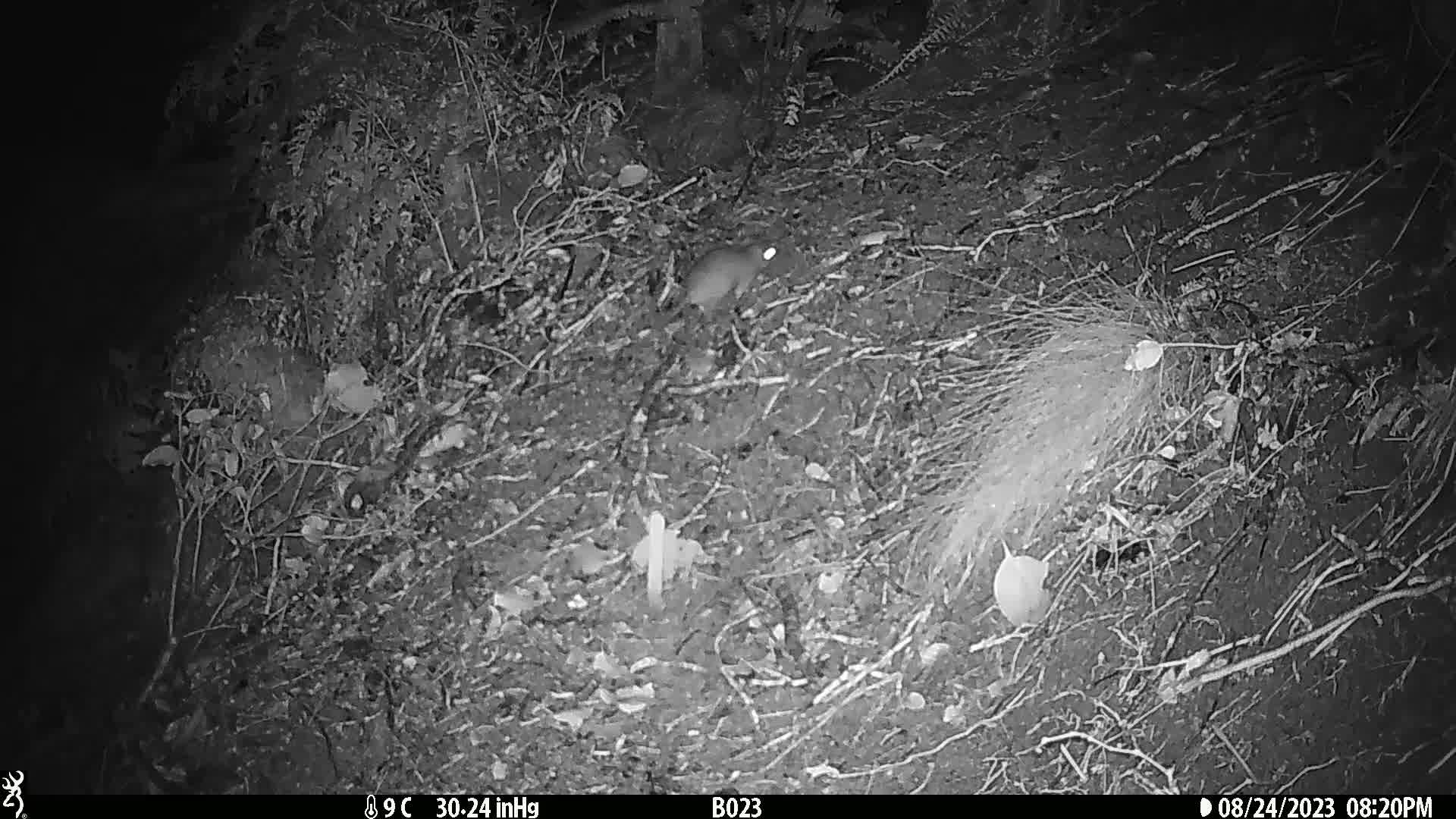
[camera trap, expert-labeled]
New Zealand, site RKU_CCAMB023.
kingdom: Animalia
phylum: Chordata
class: Mammalia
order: Rodentia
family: Muridae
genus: Rattus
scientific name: Rattus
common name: rat